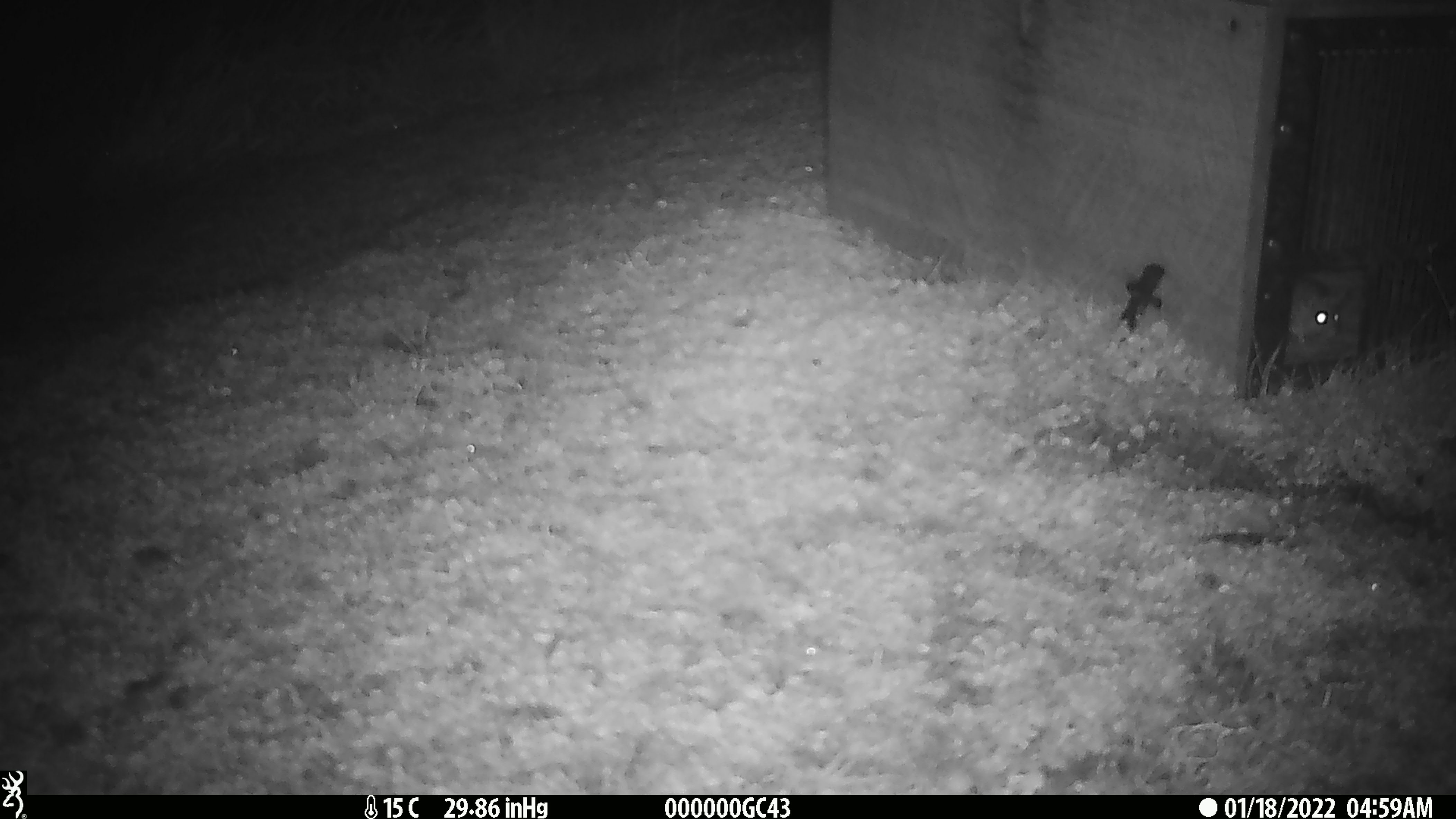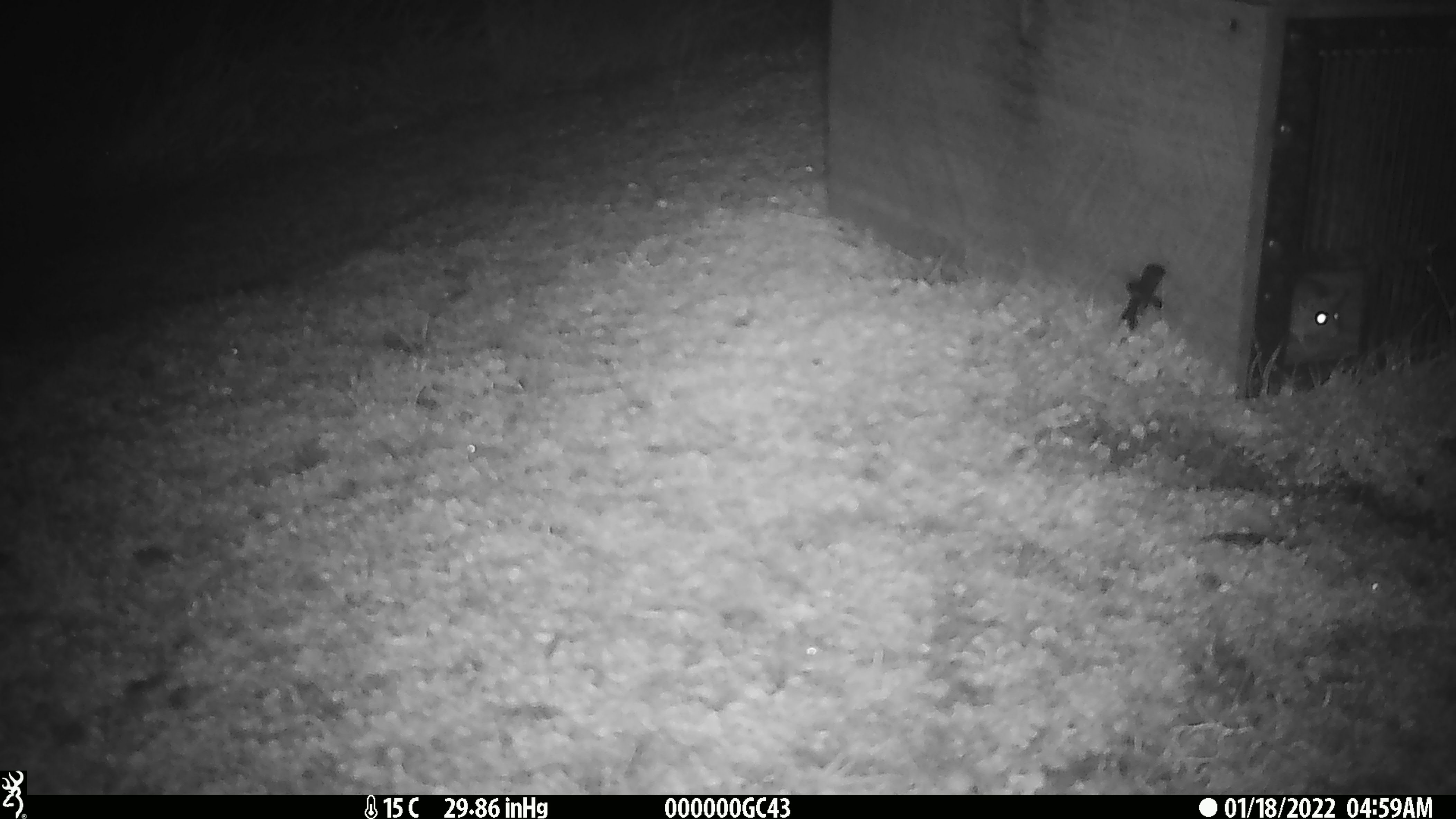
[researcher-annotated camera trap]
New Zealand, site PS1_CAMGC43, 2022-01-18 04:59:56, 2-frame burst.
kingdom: Animalia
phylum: Chordata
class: Mammalia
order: Rodentia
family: Muridae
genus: Mus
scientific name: Mus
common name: mouse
Mouse (Mus).